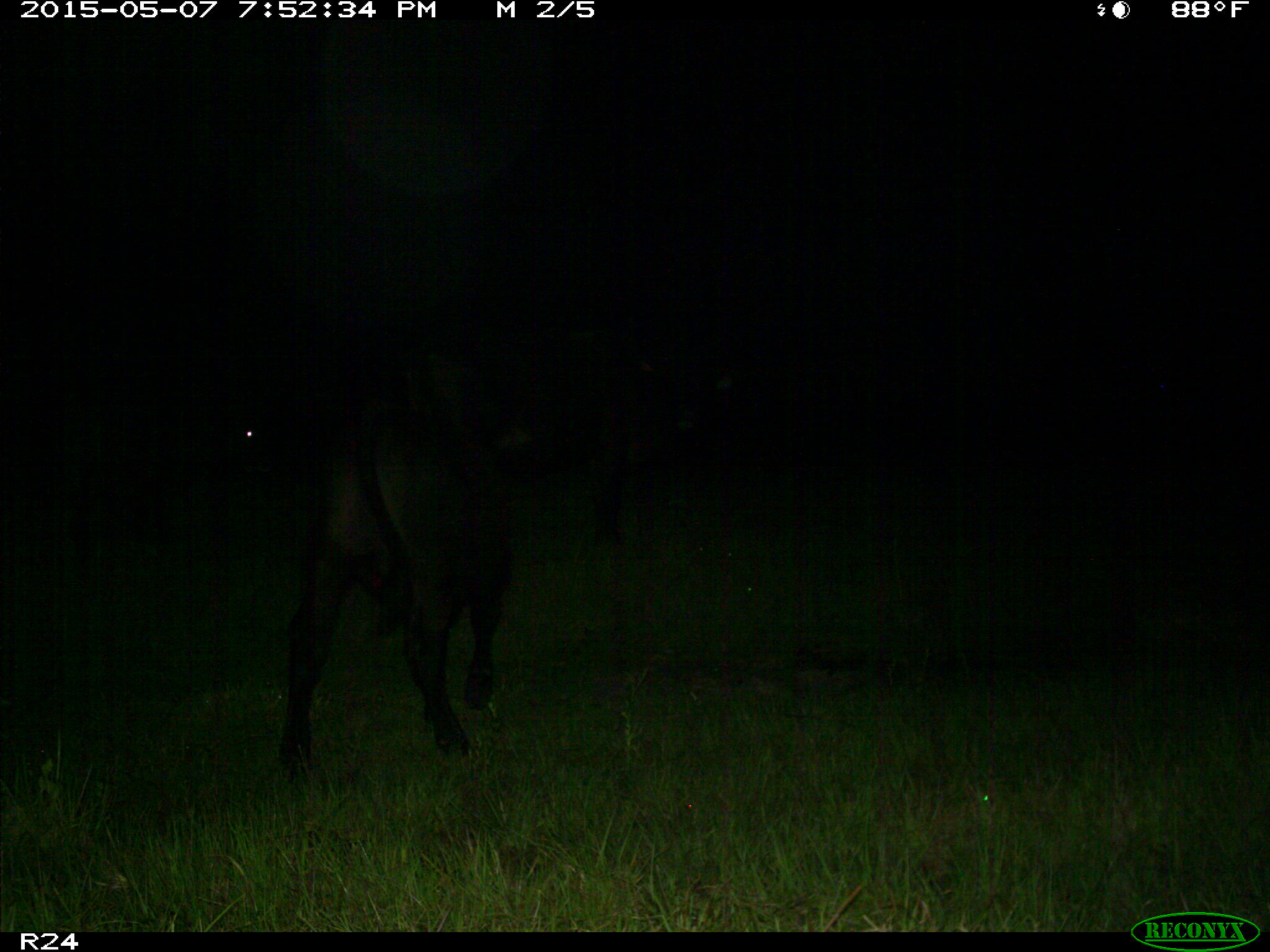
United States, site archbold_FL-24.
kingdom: Animalia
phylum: Chordata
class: Mammalia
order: Artiodactyla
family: Bovidae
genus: Bos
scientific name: Bos taurus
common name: domestic cow